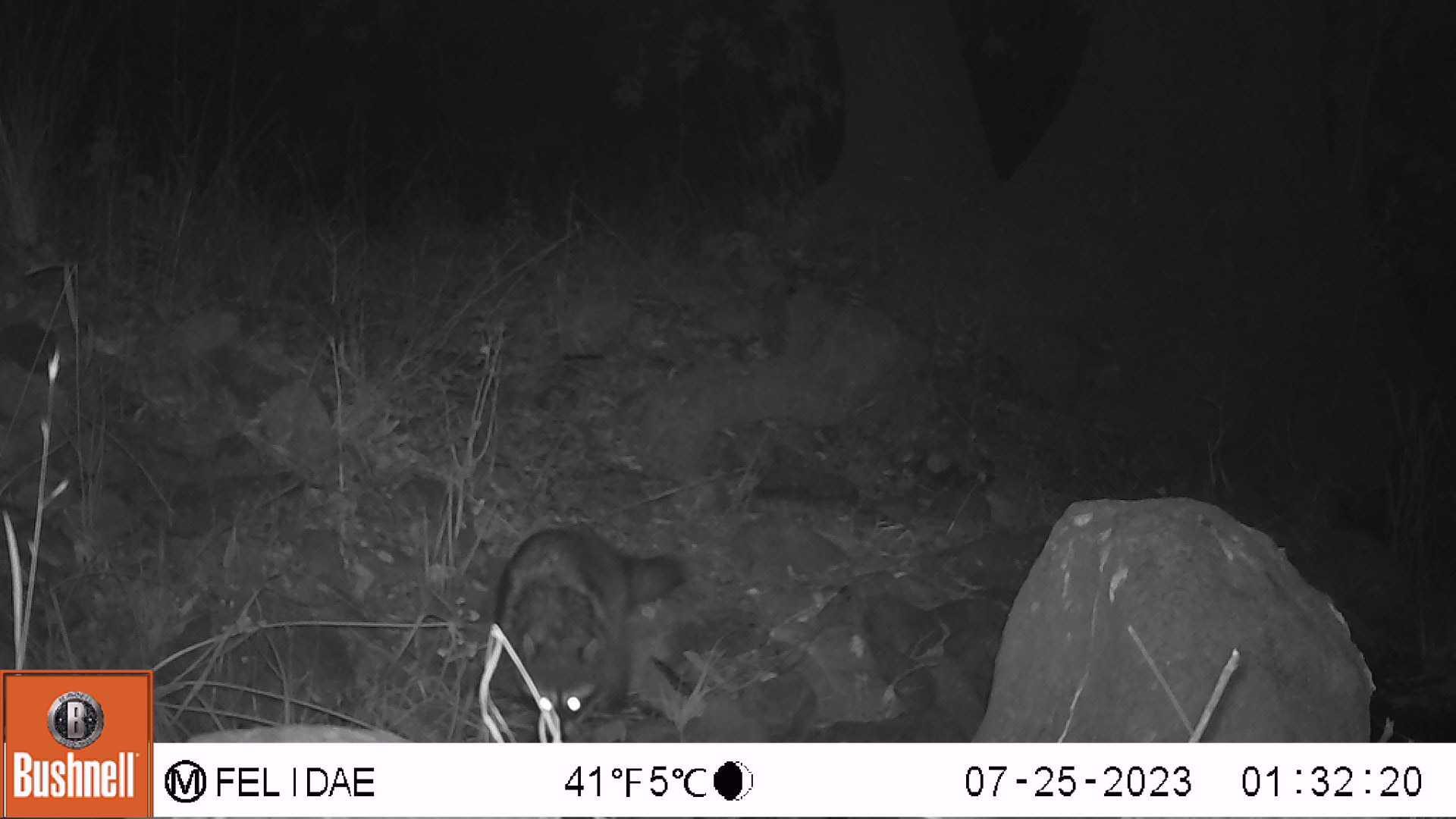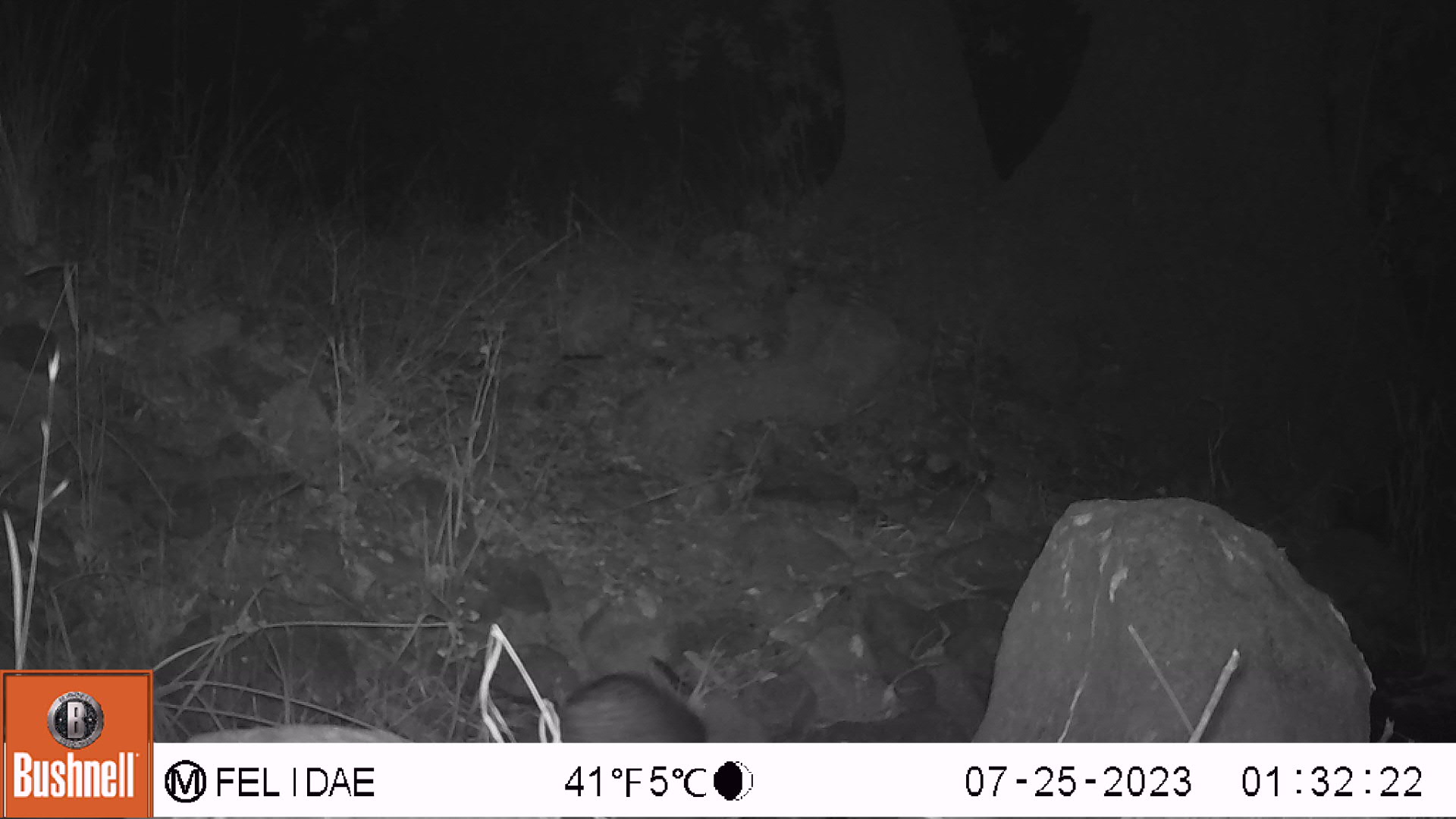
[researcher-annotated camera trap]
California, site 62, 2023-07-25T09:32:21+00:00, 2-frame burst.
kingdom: Animalia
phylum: Chordata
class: Mammalia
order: Carnivora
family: Procyonidae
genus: Procyon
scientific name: Procyon lotor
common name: raccoon